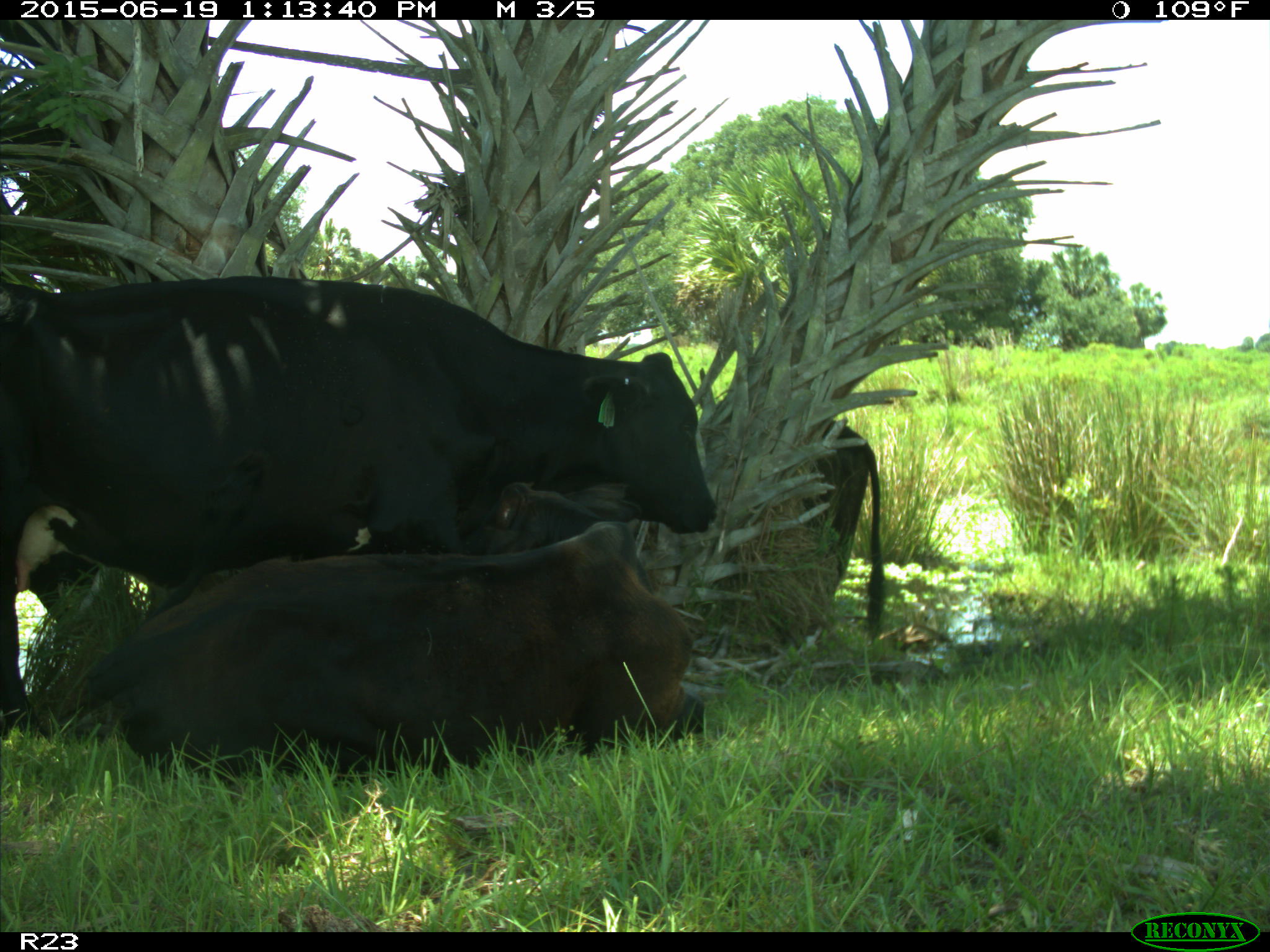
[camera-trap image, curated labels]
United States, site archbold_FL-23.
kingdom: Animalia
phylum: Chordata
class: Aves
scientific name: Aves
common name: birds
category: unidentified bird